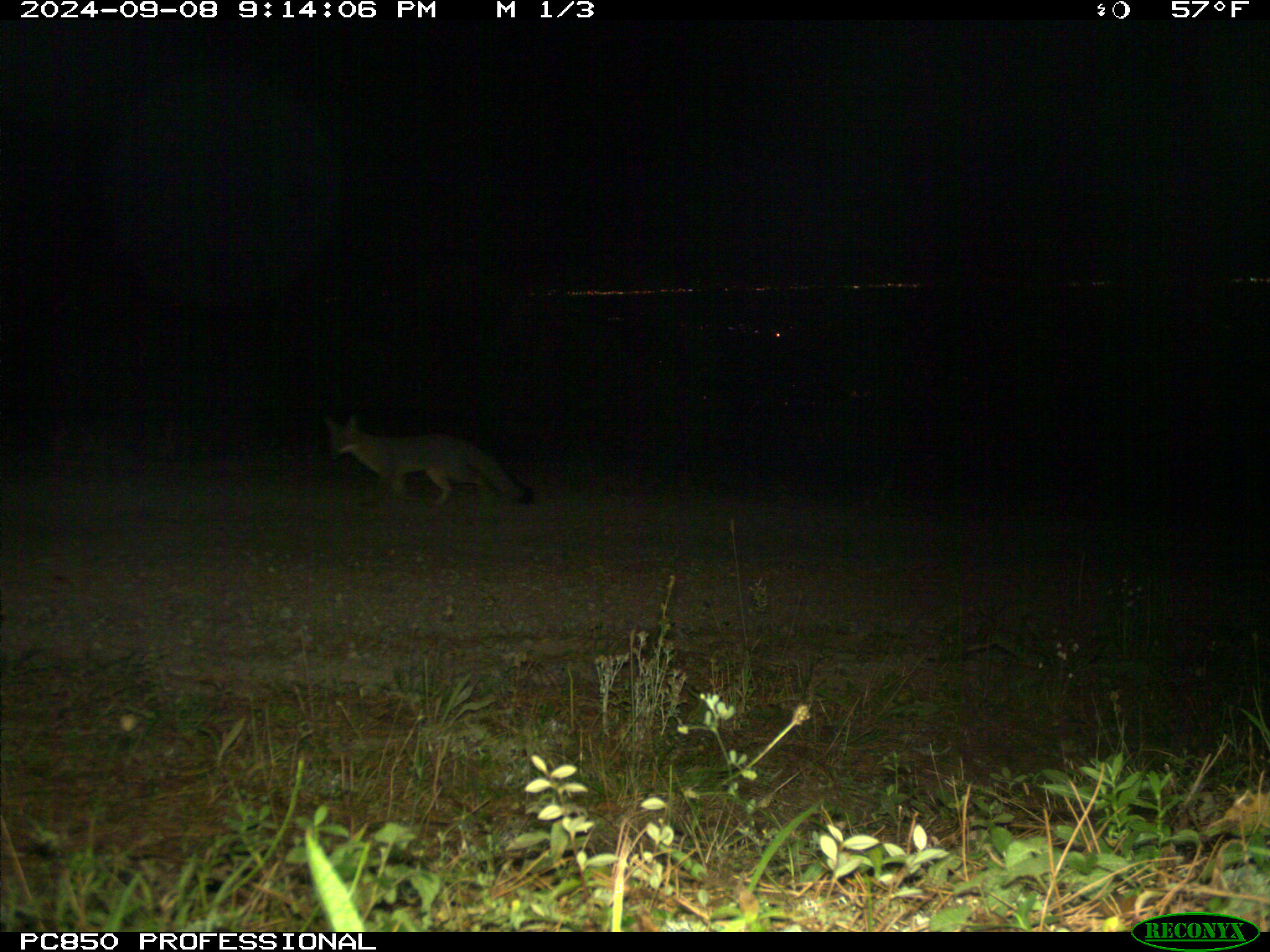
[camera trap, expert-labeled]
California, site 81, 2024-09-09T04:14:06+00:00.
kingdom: Animalia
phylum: Chordata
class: Mammalia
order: Carnivora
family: Canidae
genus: Urocyon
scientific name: Urocyon cinereoargenteus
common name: gray fox